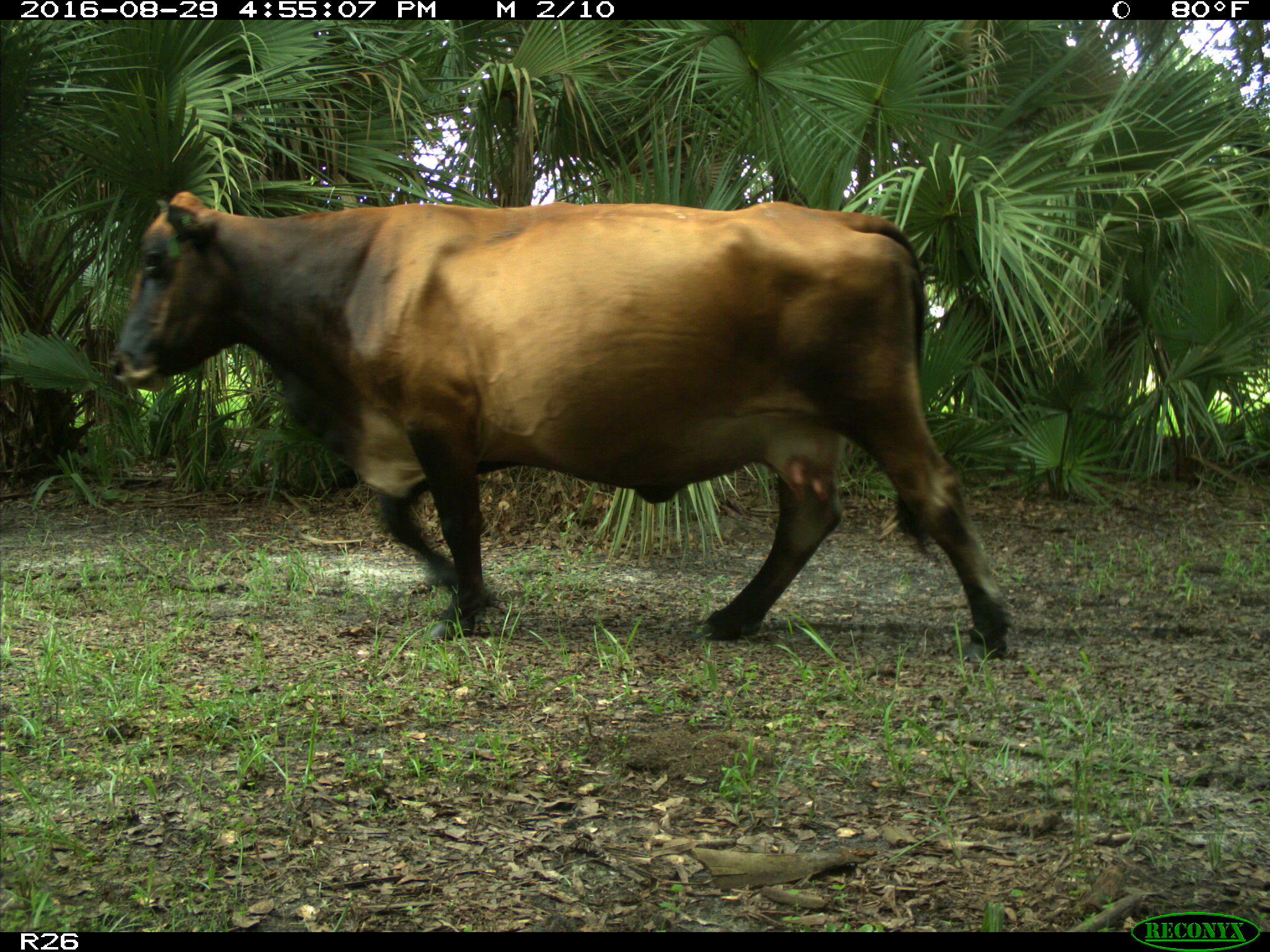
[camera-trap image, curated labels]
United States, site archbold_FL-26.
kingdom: Animalia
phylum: Chordata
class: Mammalia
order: Artiodactyla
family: Bovidae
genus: Bos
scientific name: Bos taurus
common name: domestic cow